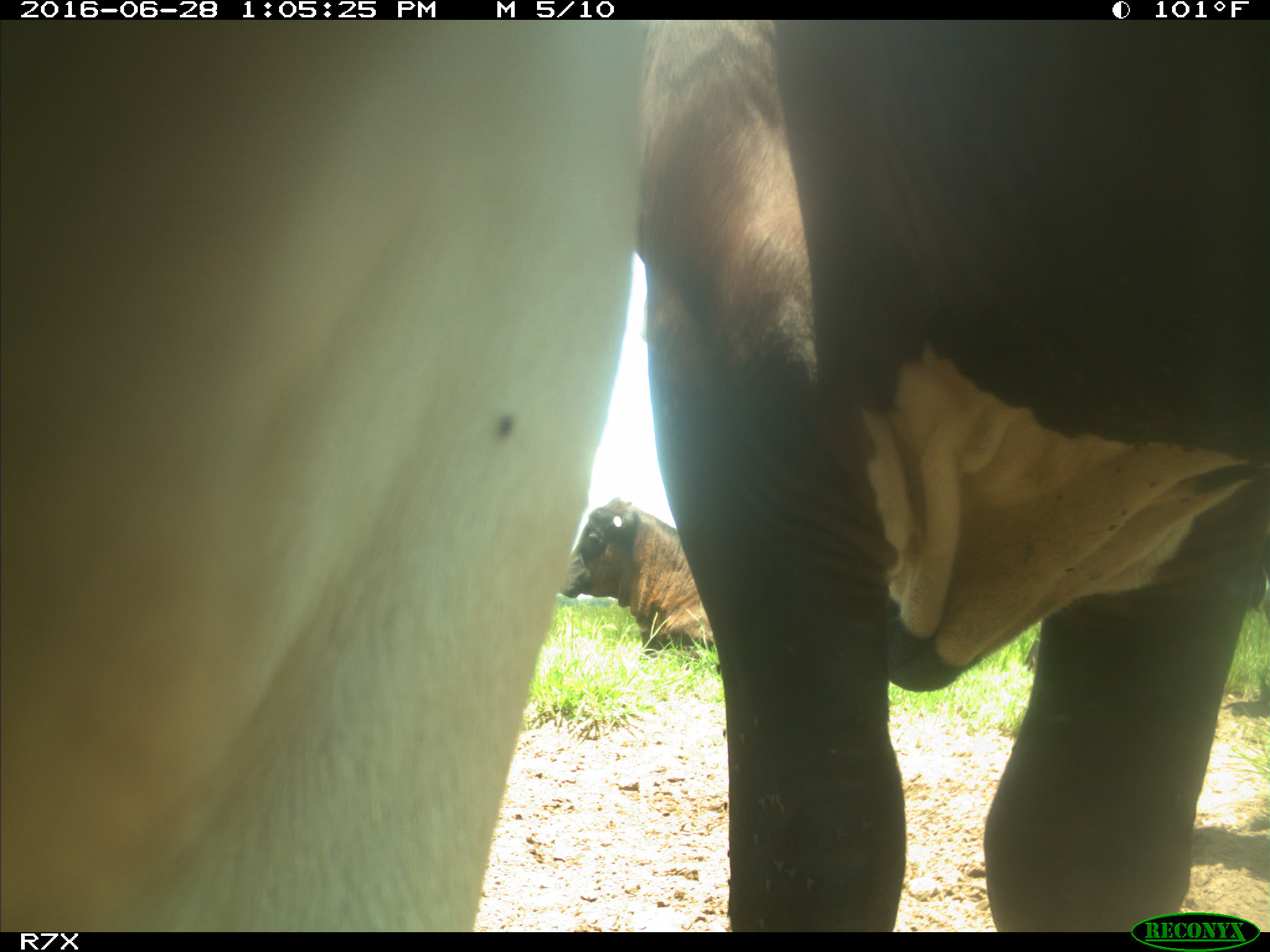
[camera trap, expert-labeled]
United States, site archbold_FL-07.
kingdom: Animalia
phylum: Chordata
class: Mammalia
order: Artiodactyla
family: Bovidae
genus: Bos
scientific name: Bos taurus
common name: domestic cow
Bos taurus (domestic cow).